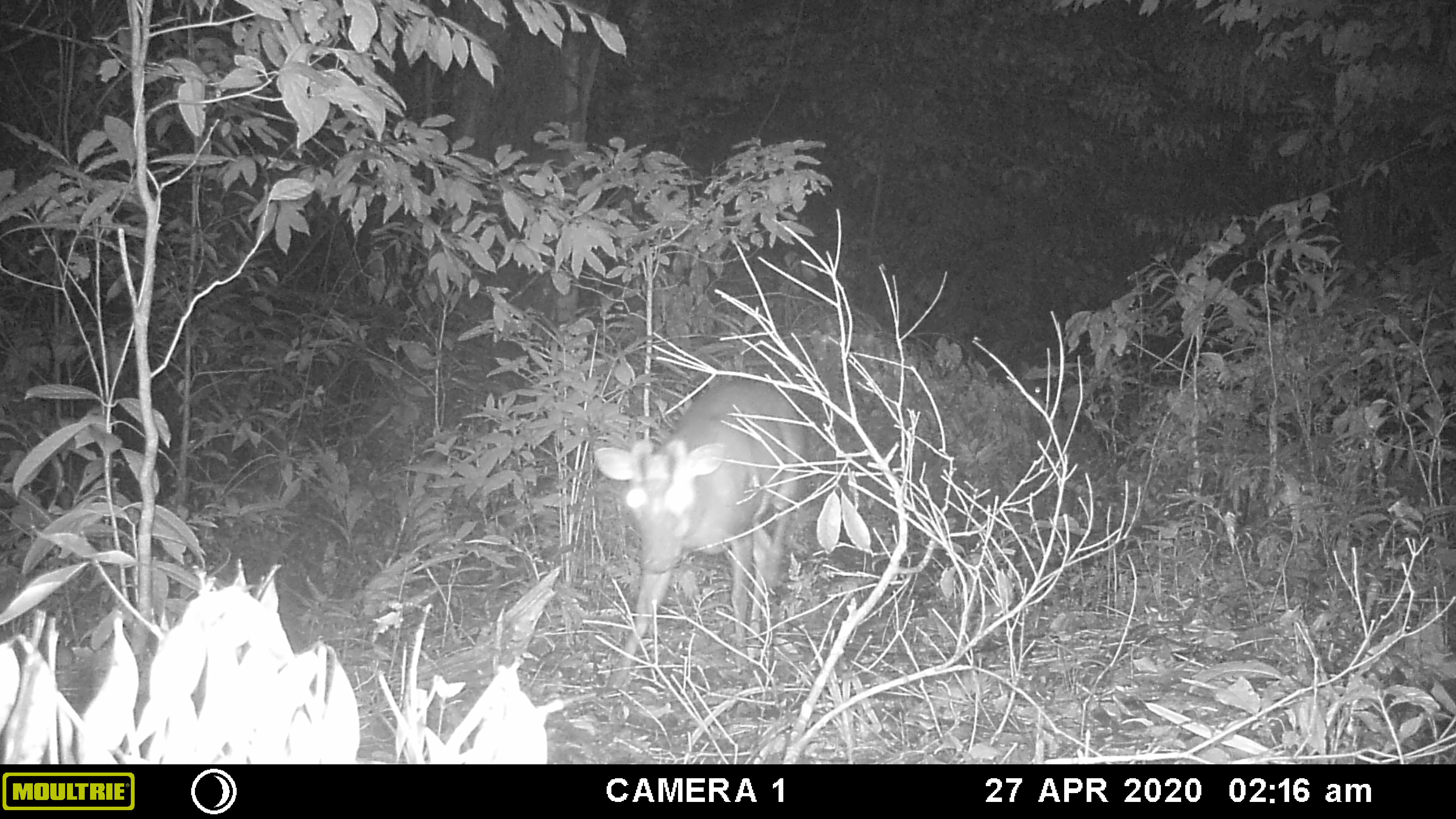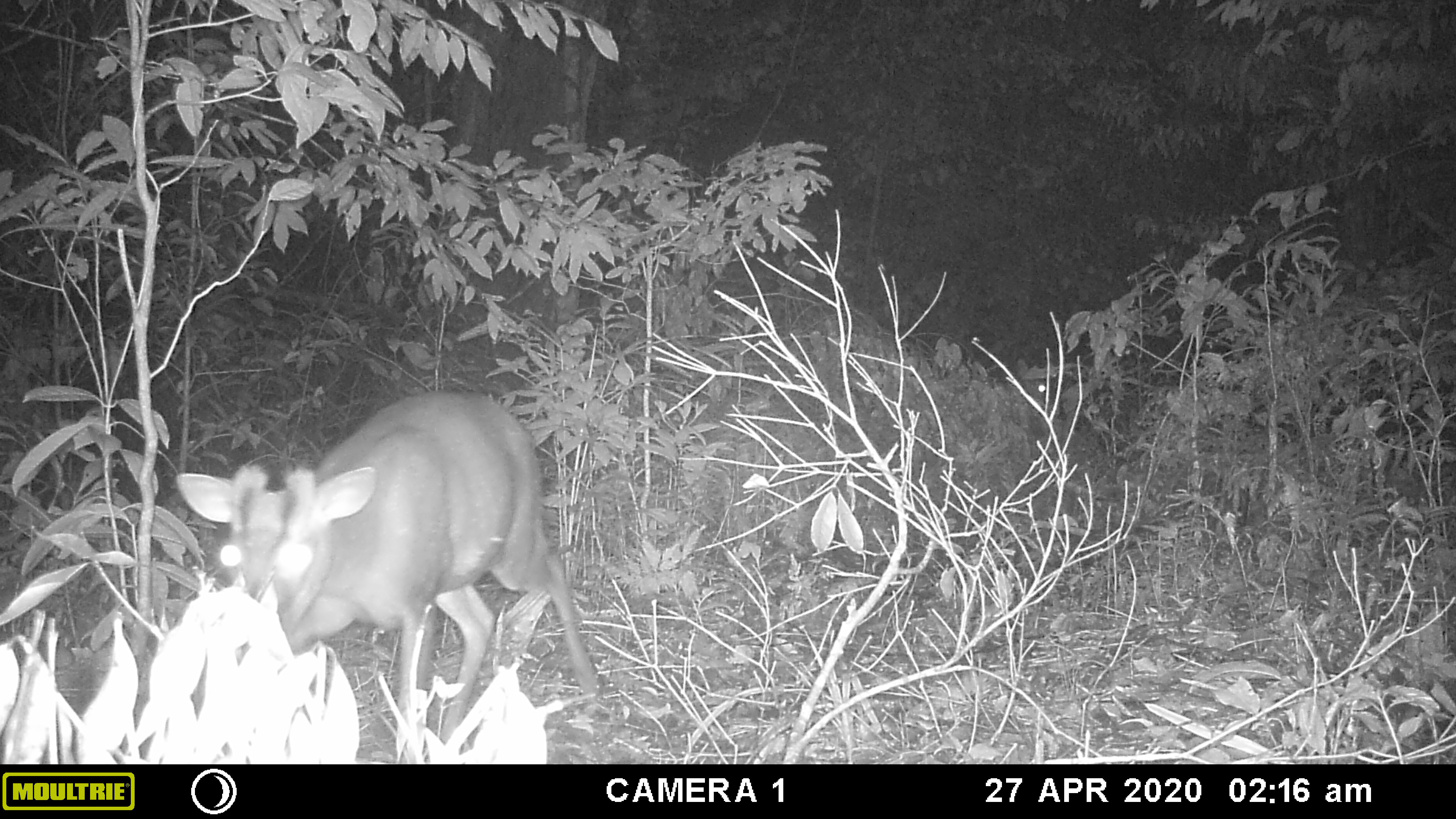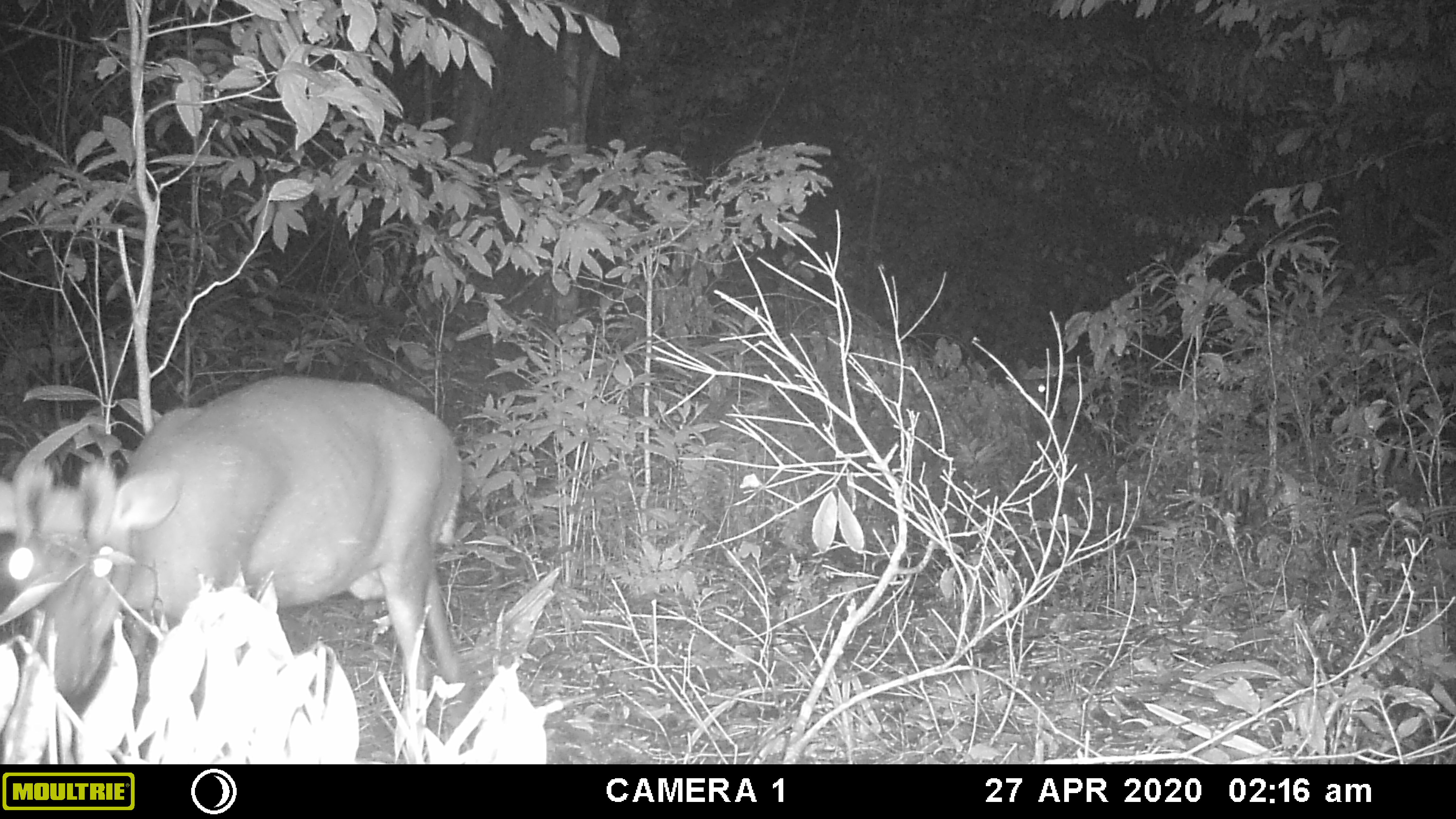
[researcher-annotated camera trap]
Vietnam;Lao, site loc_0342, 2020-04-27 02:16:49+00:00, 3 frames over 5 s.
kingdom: Animalia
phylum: Chordata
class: Mammalia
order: Artiodactyla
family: Cervidae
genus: Muntiacus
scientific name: Muntiacus rooseveltorum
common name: roosevelt's muntjac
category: roosevelts muntjac group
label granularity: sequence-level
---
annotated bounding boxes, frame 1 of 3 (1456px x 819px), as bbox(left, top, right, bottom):
roosevelts muntjac group: bbox(593, 380, 804, 689)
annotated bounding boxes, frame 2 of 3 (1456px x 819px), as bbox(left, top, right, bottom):
roosevelts muntjac group: bbox(174, 391, 603, 763)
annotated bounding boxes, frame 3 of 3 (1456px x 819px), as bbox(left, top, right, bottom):
roosevelts muntjac group: bbox(0, 376, 480, 763)